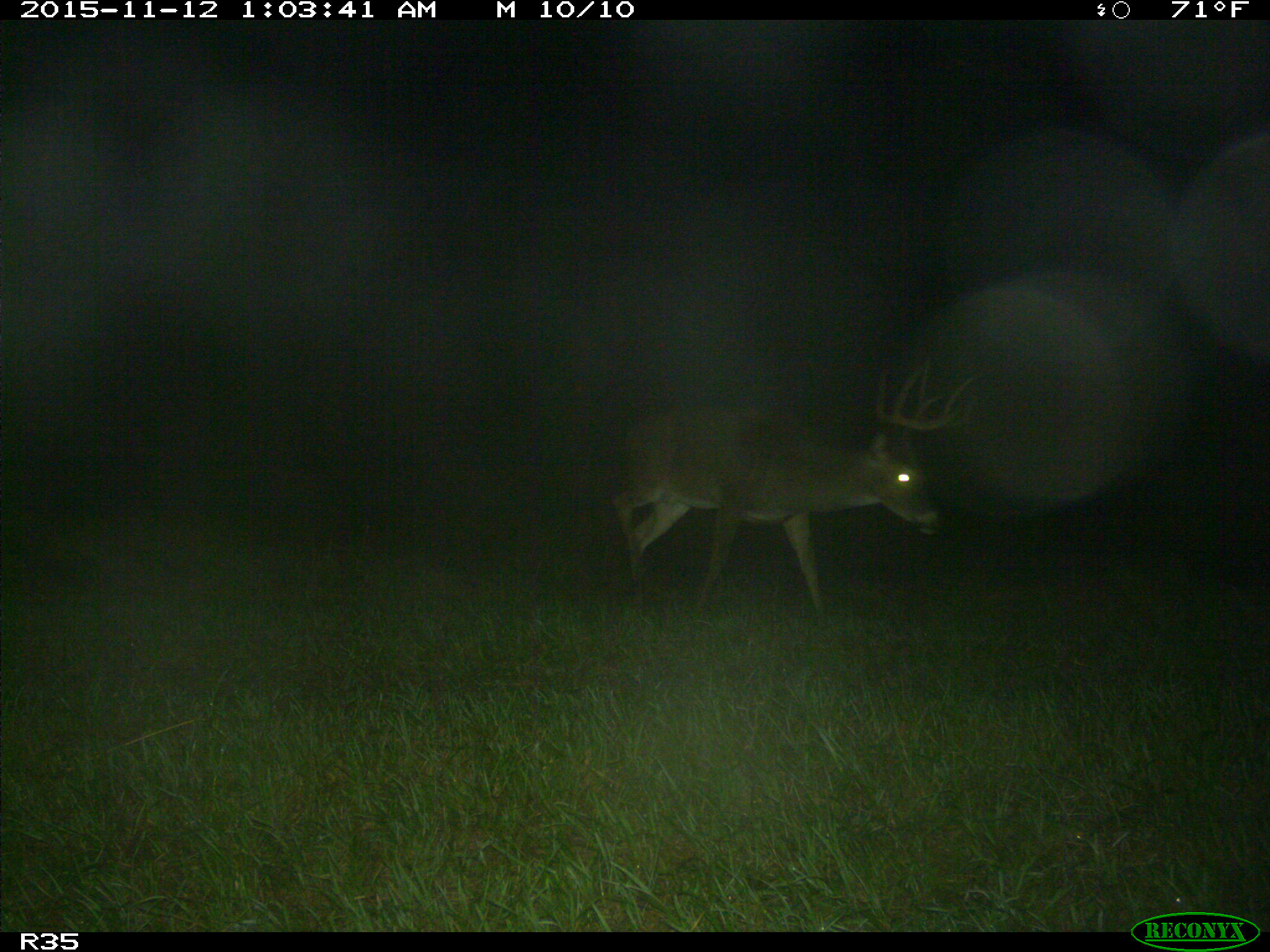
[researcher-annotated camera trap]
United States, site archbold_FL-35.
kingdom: Animalia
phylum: Chordata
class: Mammalia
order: Artiodactyla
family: Cervidae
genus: Odocoileus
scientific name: Odocoileus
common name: deer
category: unidentified deer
Unidentified deer (deer) (Odocoileus).